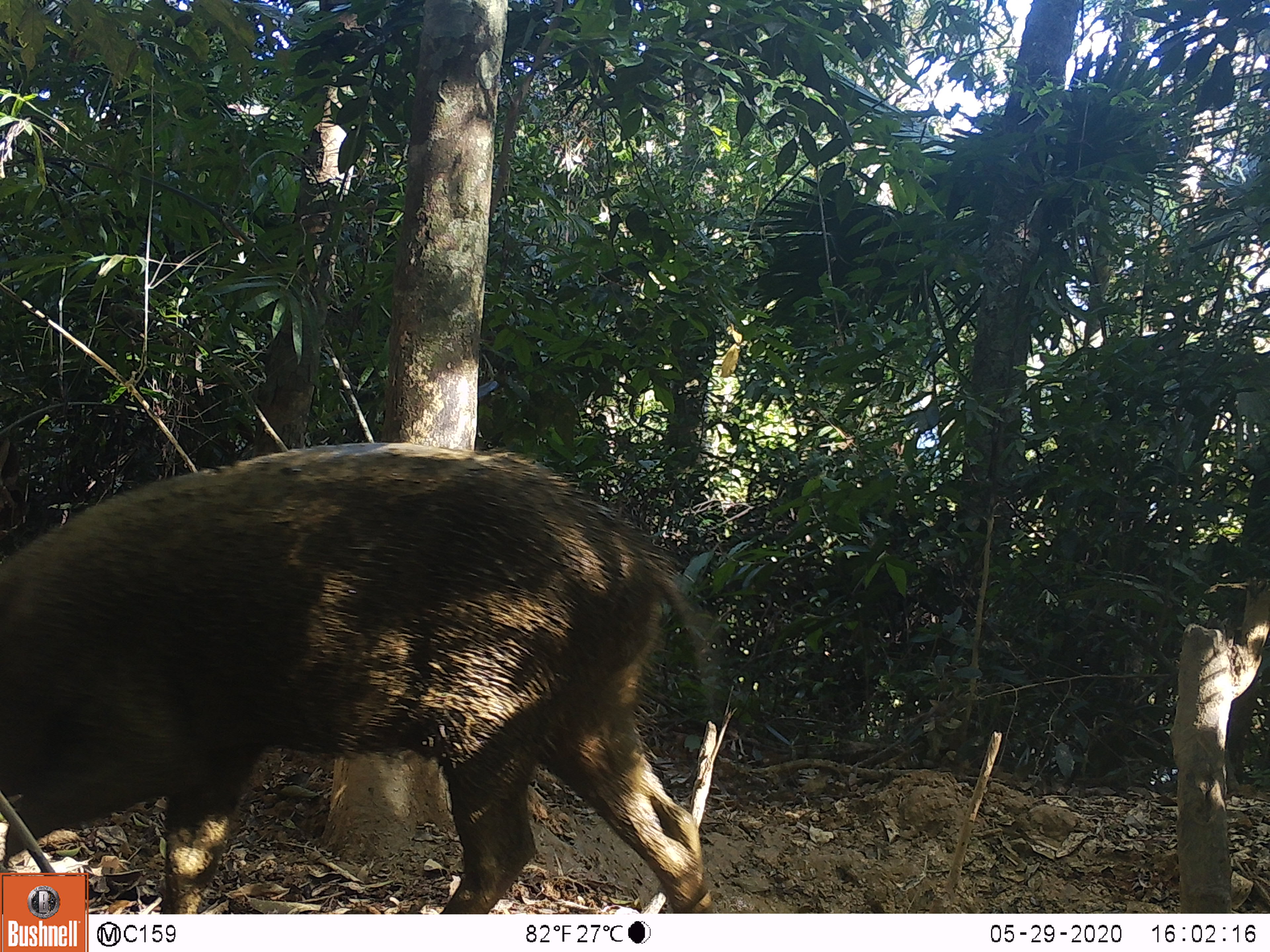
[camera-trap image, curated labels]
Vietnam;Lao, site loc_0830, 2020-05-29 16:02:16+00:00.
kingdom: Animalia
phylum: Chordata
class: Mammalia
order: Artiodactyla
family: Suidae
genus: Sus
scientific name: Sus scrofa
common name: eurasian wild pig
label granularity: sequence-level